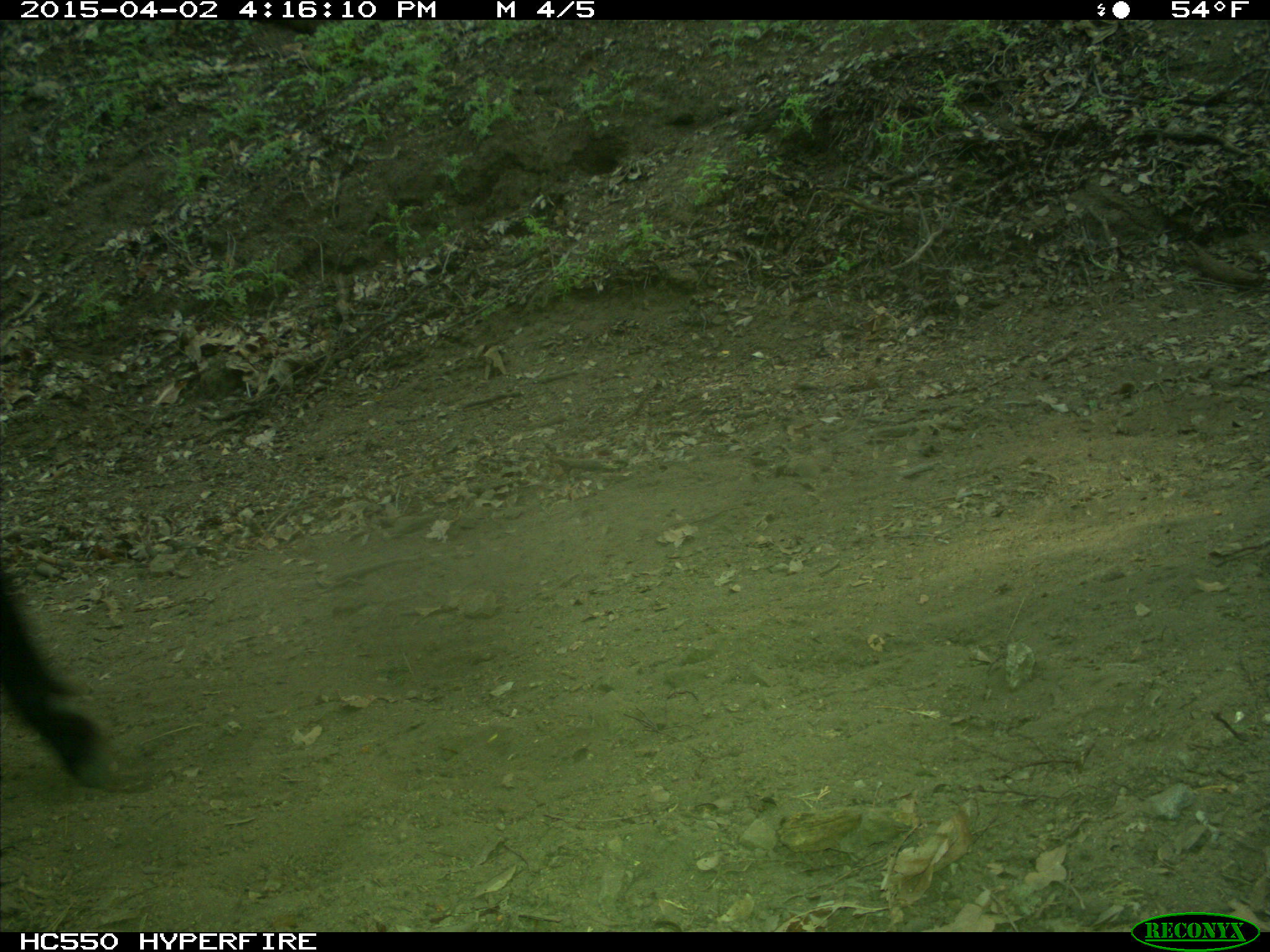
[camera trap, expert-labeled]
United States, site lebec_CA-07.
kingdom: Animalia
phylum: Chordata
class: Mammalia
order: Artiodactyla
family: Bovidae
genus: Bos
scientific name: Bos taurus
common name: domestic cow